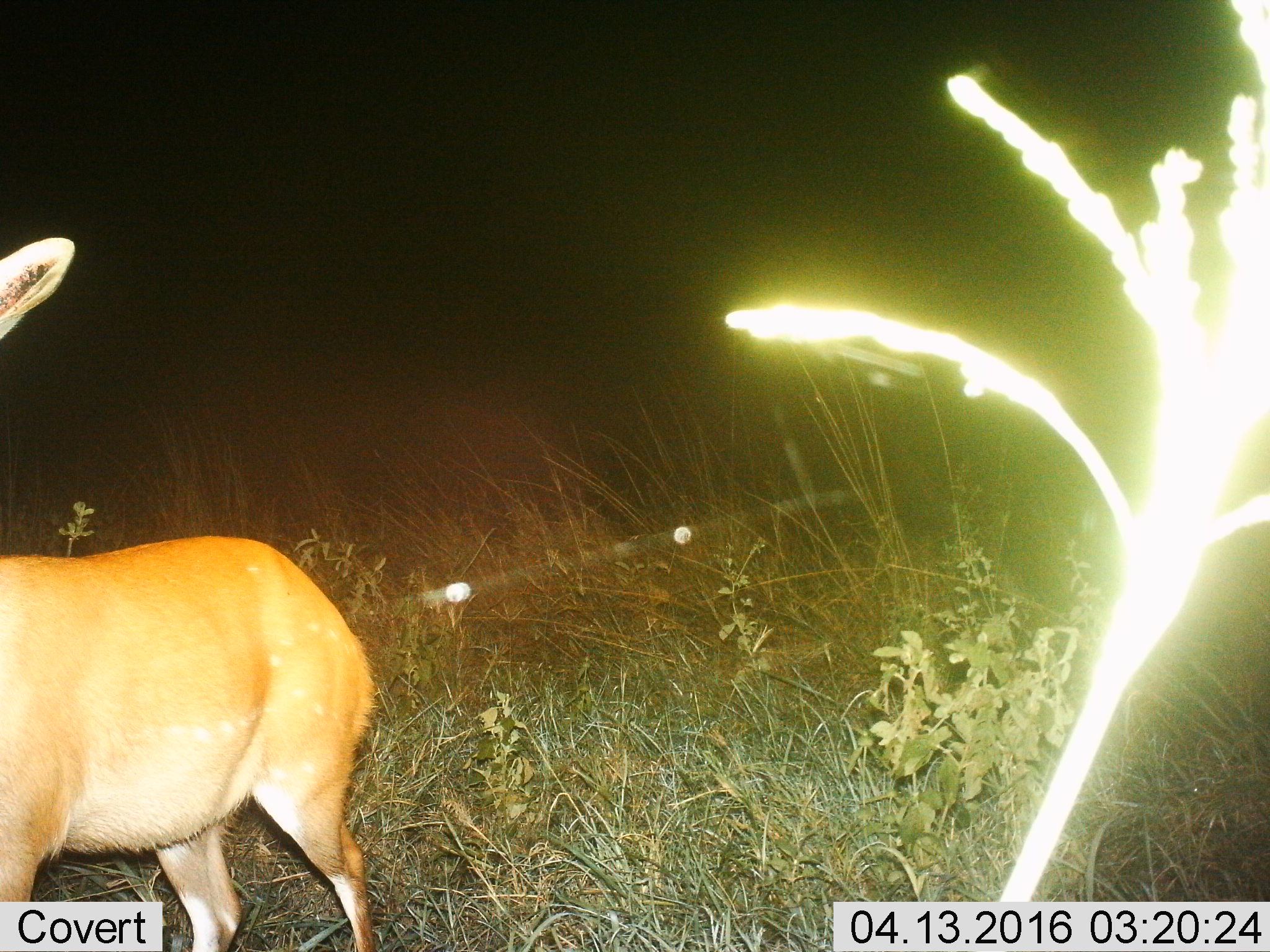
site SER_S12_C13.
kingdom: Animalia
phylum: Chordata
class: Mammalia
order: Artiodactyla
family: Bovidae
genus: Tragelaphus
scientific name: Tragelaphus scriptus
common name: bushbuck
Bushbuck (Tragelaphus scriptus), count 1. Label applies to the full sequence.